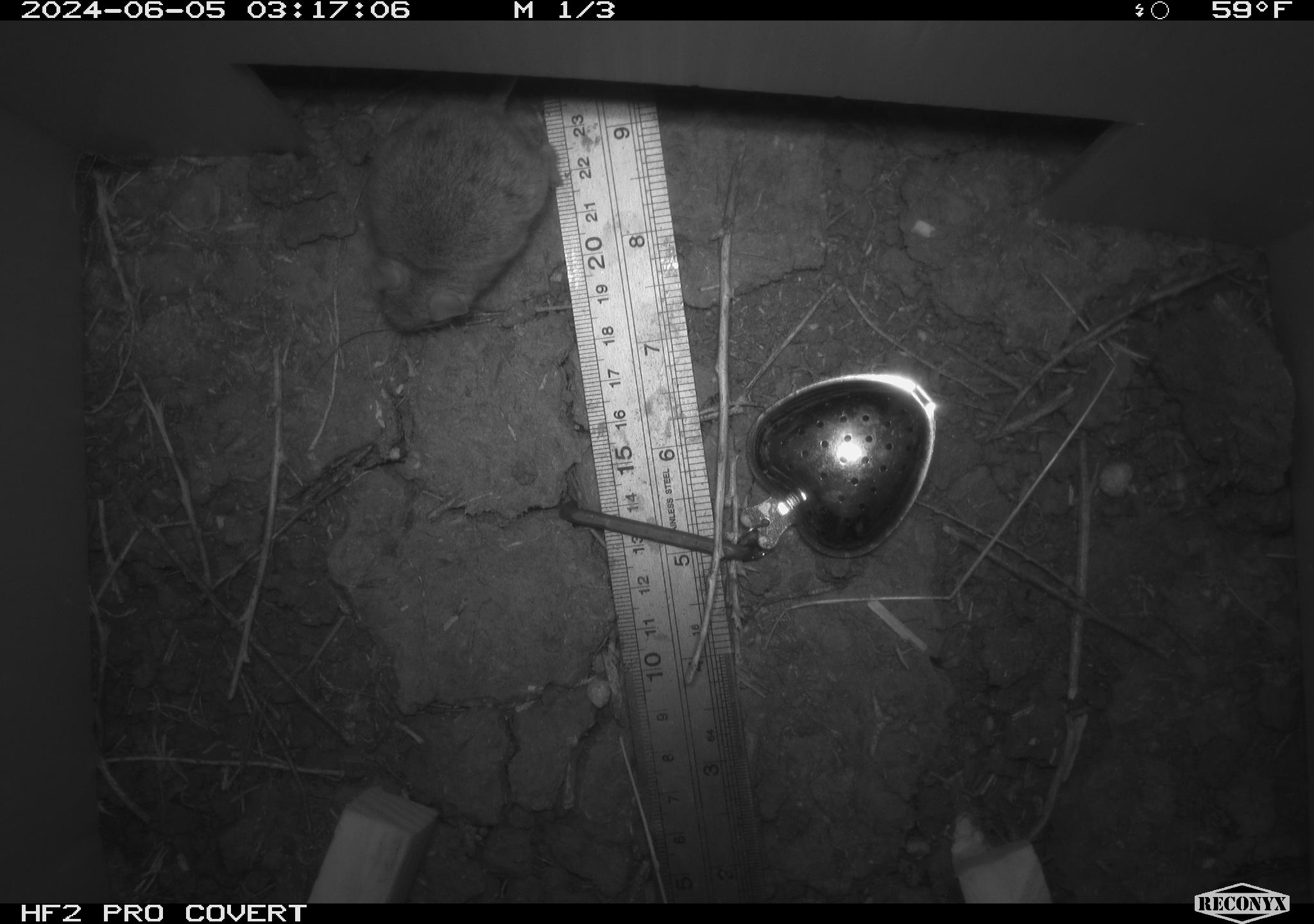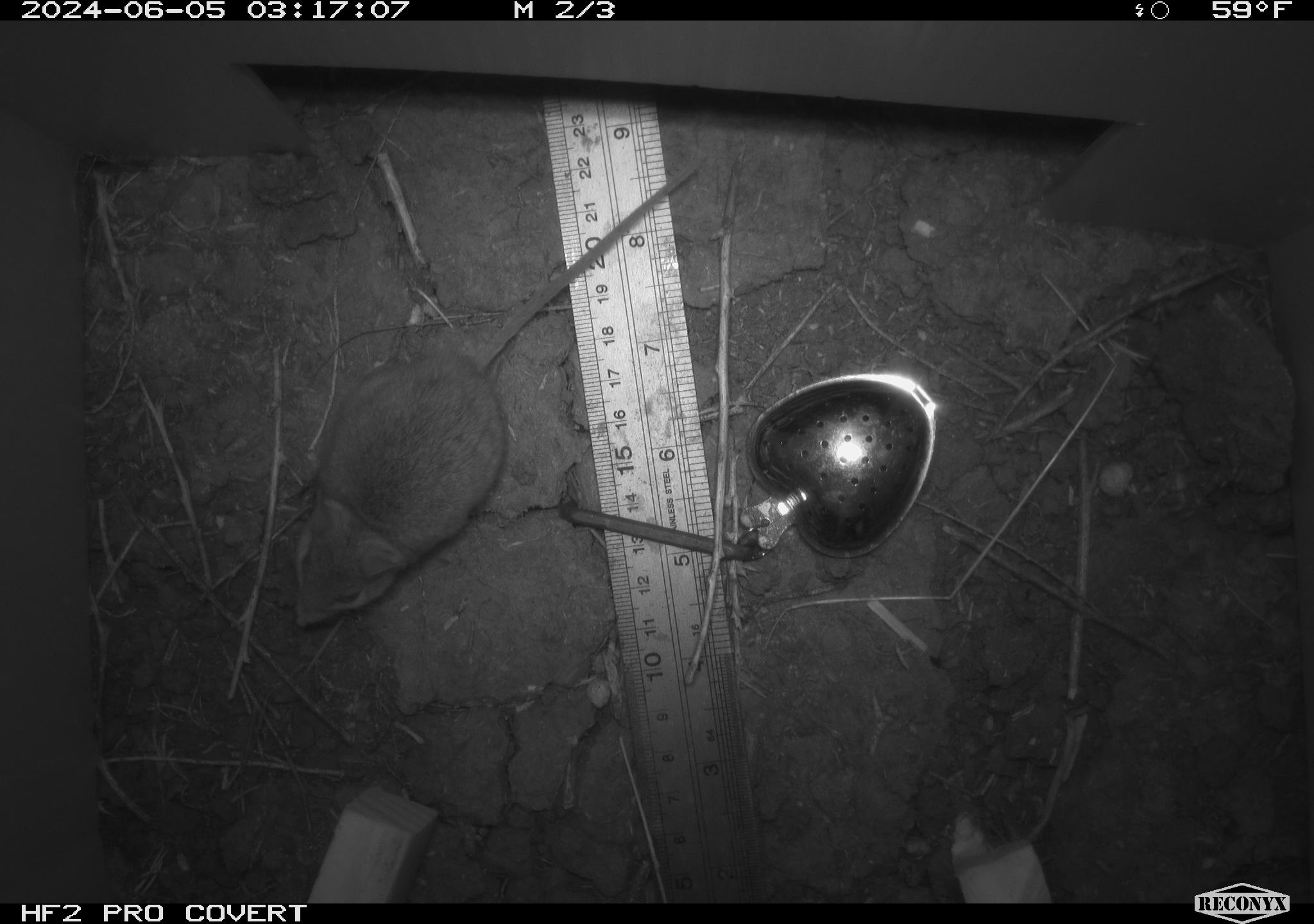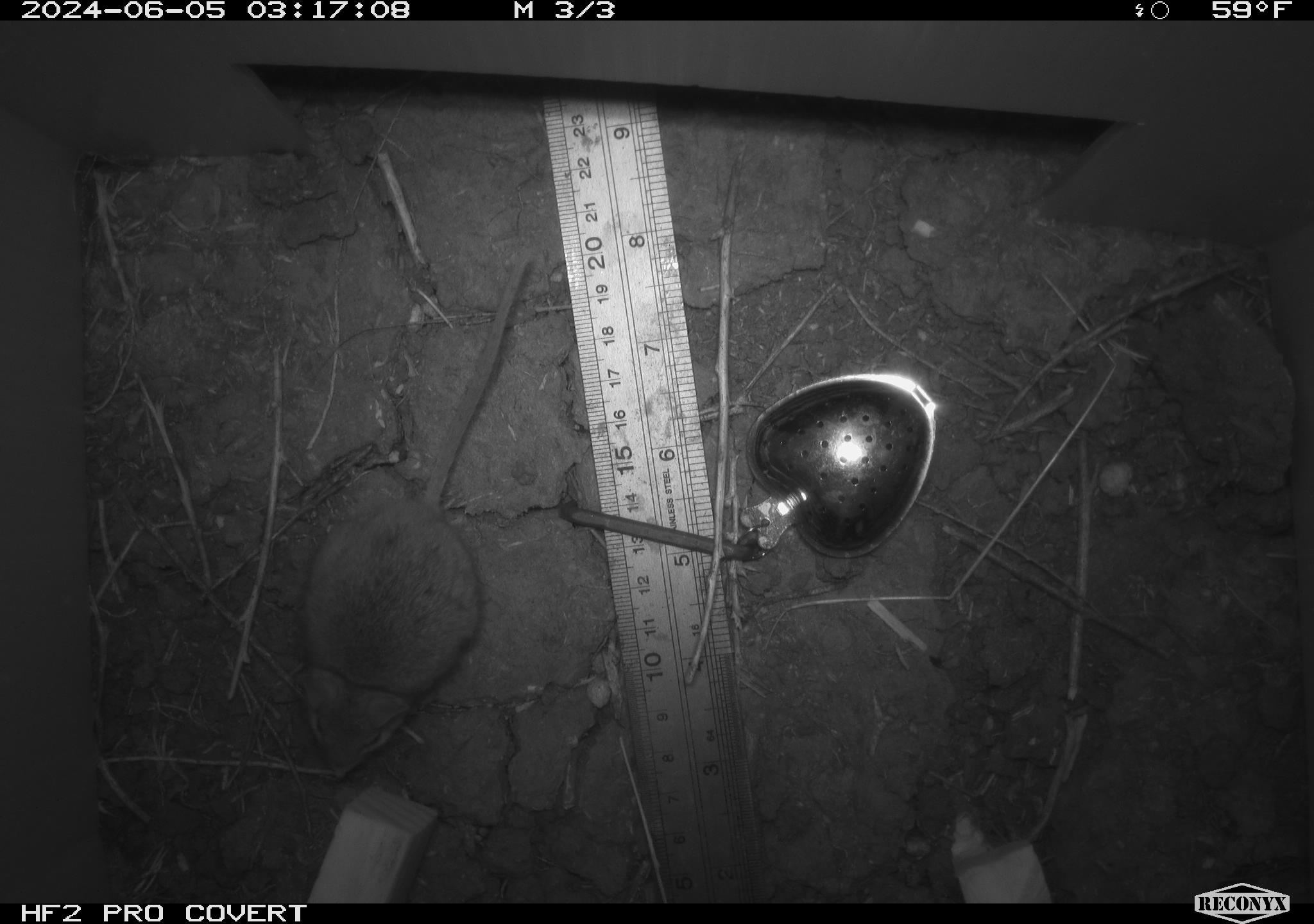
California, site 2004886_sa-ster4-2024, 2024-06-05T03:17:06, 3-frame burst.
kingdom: Animalia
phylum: Chordata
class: Mammalia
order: Rodentia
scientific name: Rodentia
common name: mouse species